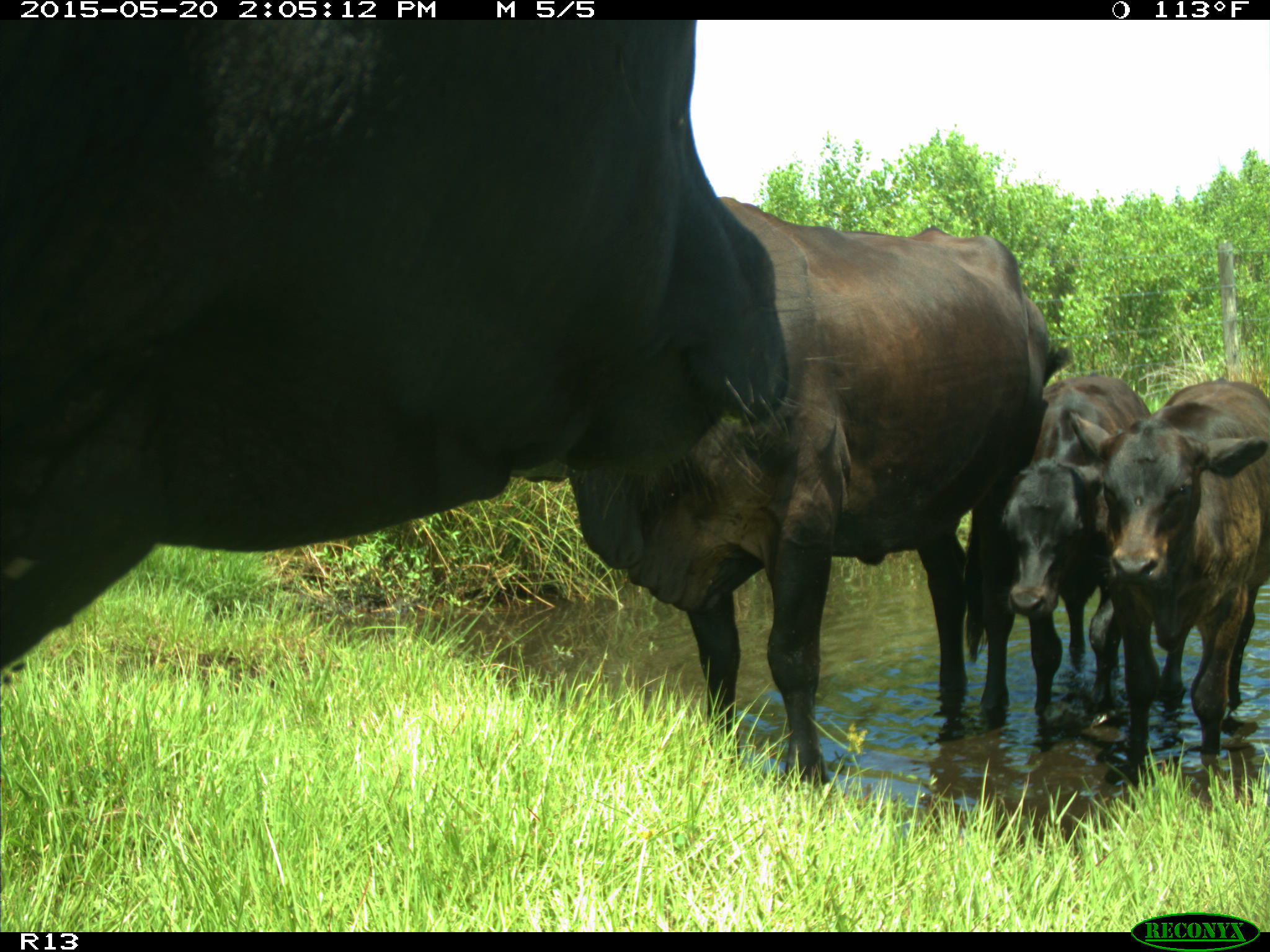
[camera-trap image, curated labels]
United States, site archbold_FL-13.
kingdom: Animalia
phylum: Chordata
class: Mammalia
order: Artiodactyla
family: Bovidae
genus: Bos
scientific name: Bos taurus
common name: domestic cow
Bos taurus (domestic cow).